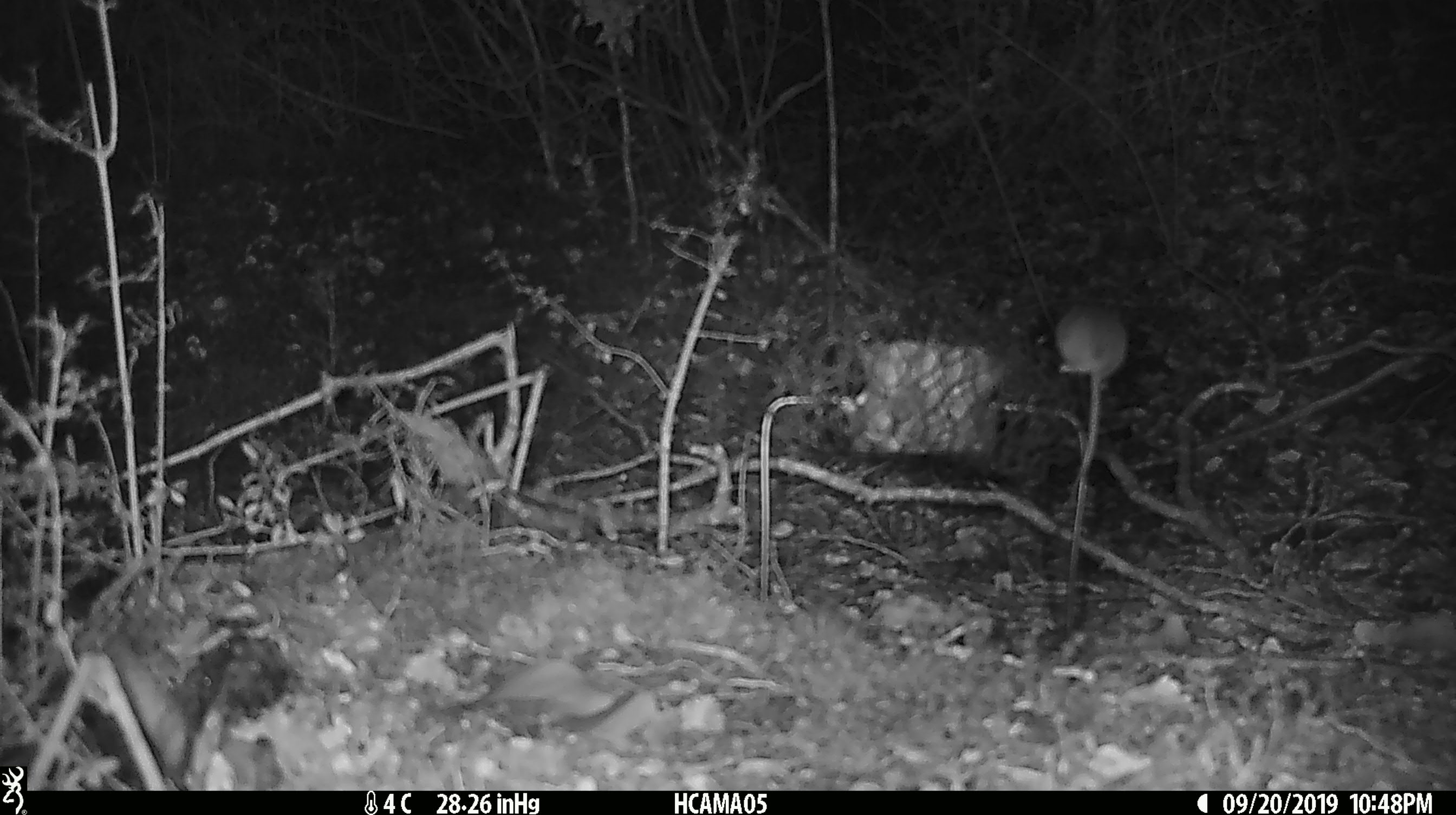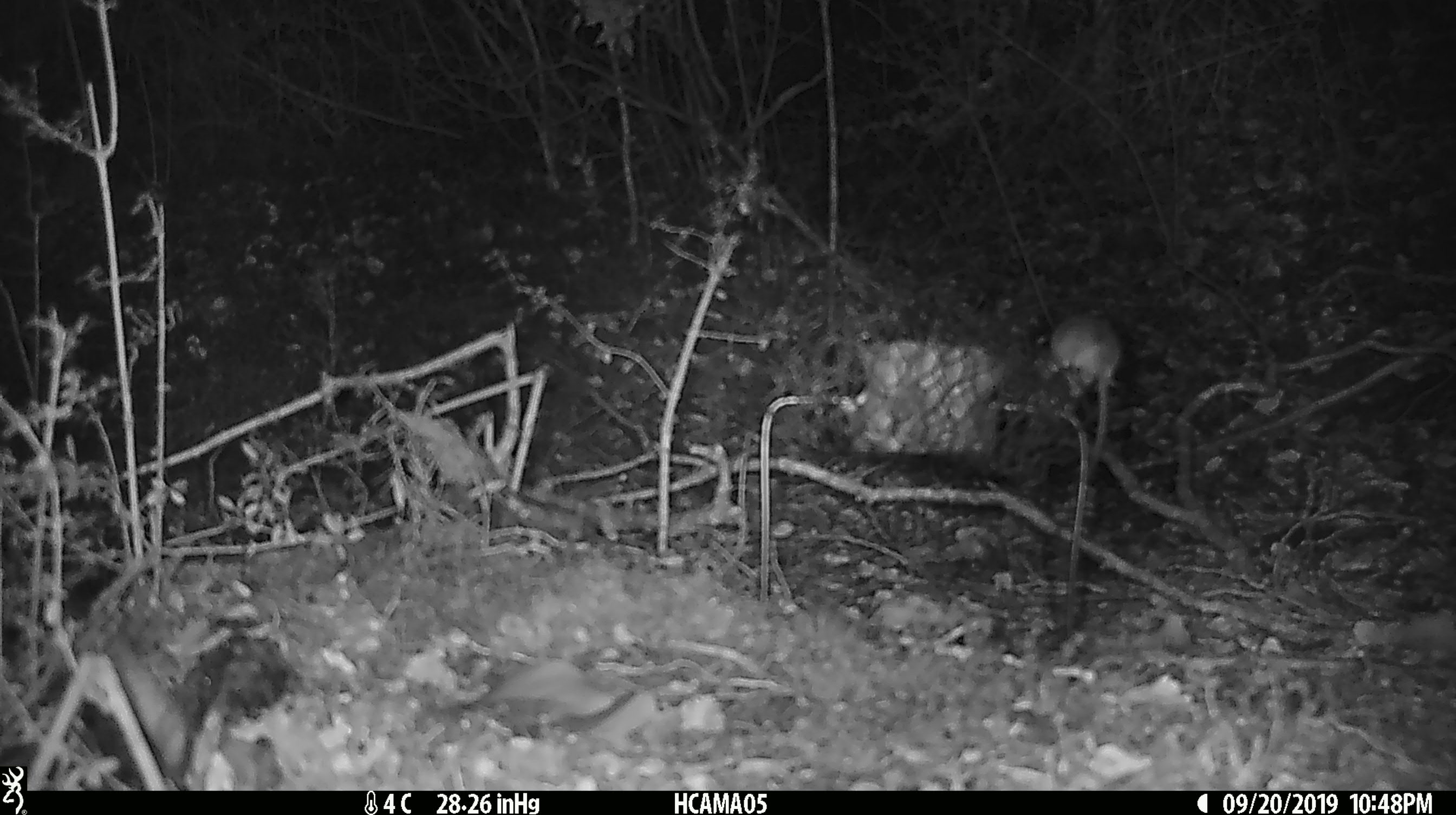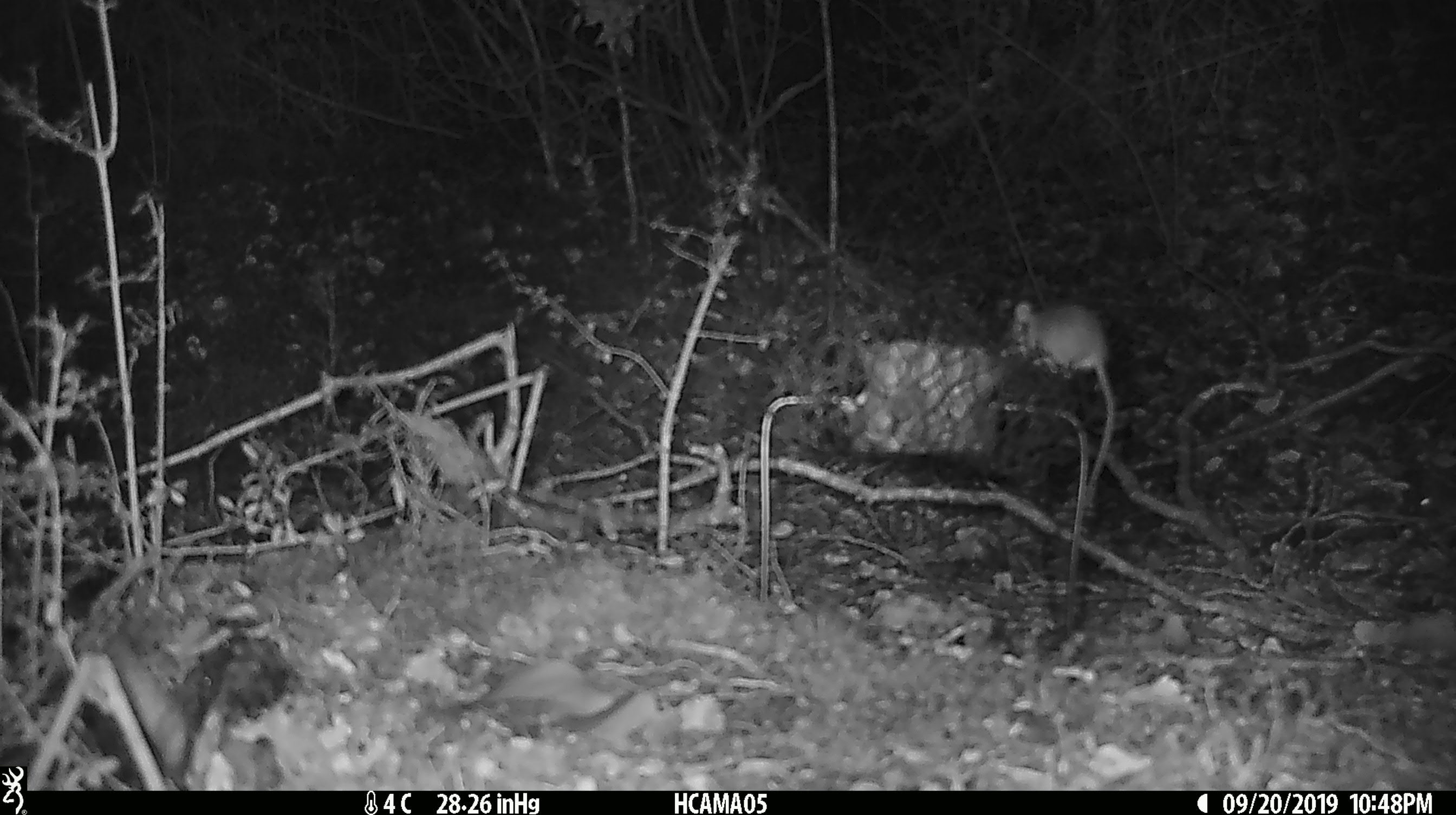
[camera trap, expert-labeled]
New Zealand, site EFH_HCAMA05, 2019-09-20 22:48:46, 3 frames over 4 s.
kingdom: Animalia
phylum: Chordata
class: Mammalia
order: Rodentia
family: Muridae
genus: Mus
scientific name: Mus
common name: mouse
Mouse (Mus).